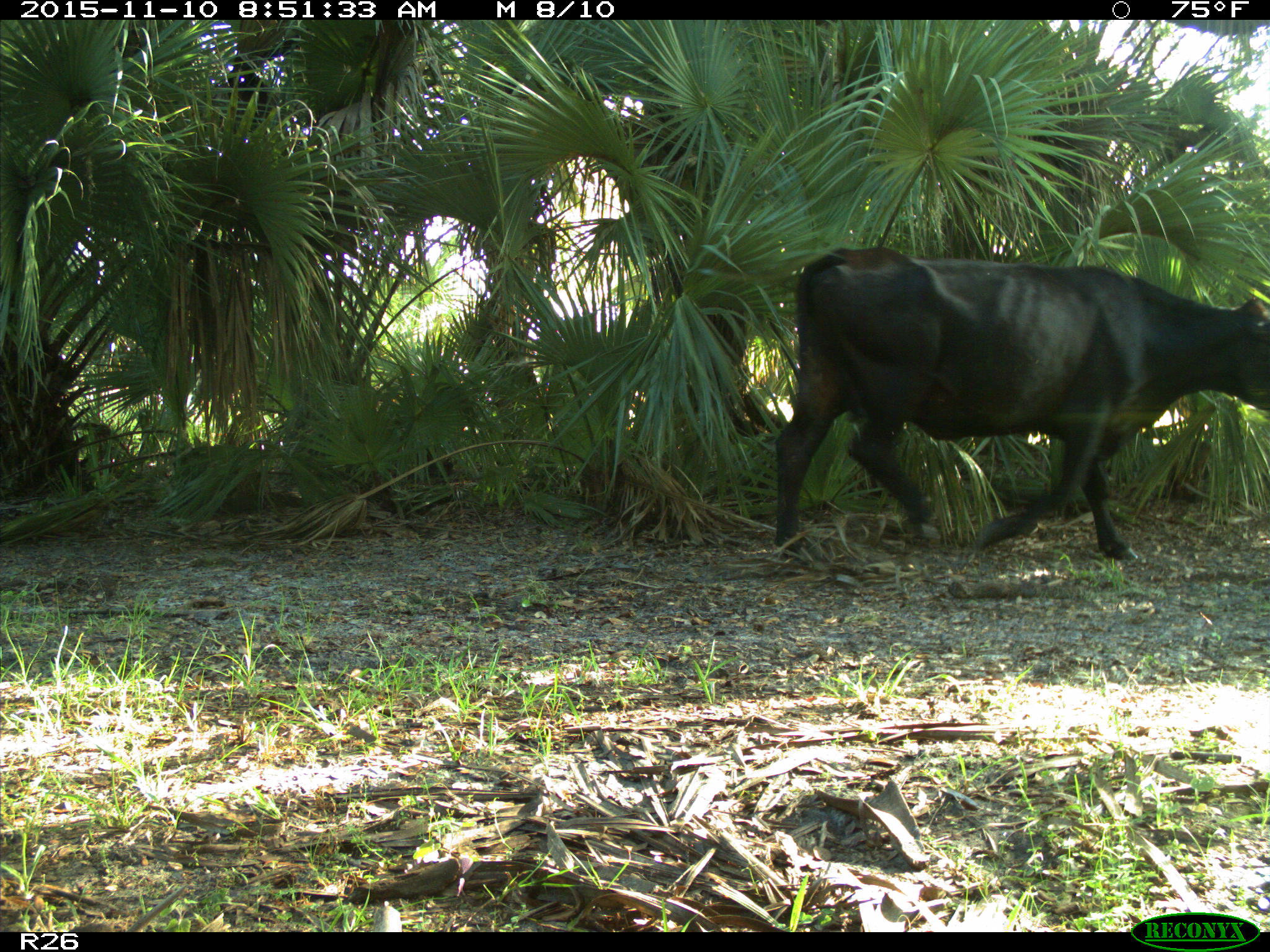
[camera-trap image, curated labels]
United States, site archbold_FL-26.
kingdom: Animalia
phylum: Chordata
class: Mammalia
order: Artiodactyla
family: Bovidae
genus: Bos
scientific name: Bos taurus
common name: domestic cow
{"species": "Bos taurus (domestic cow)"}